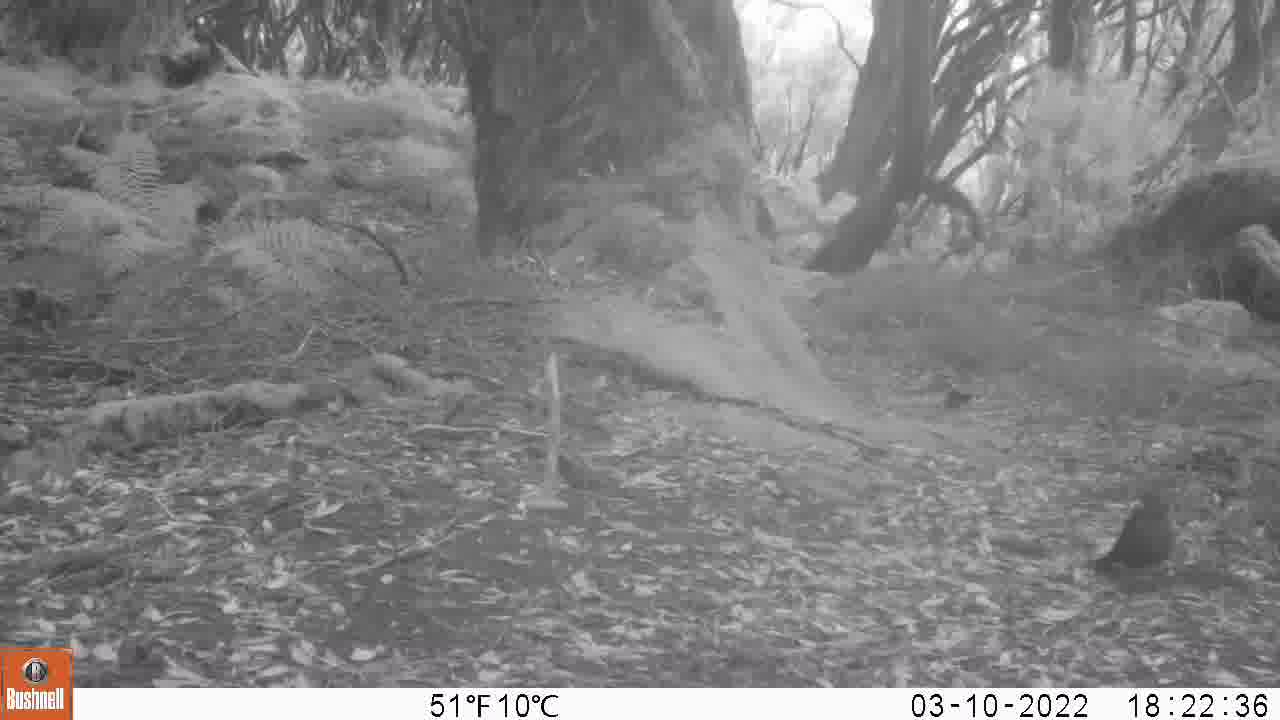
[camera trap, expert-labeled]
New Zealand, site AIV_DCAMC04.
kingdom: Animalia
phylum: Chordata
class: Aves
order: Passeriformes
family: Turdidae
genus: Turdus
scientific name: Turdus merula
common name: eurasian blackbird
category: blackbird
Blackbird (eurasian blackbird) (Turdus merula).